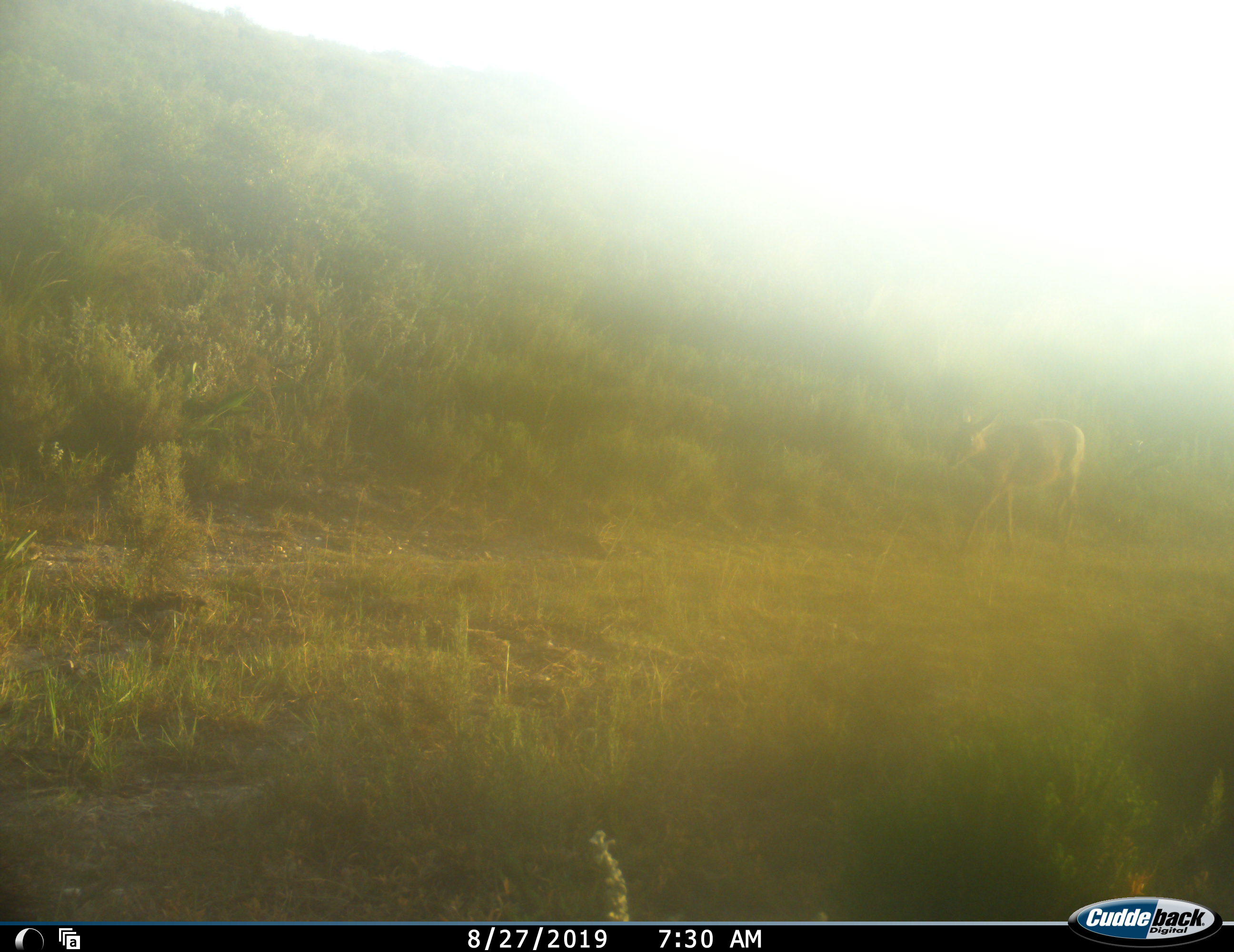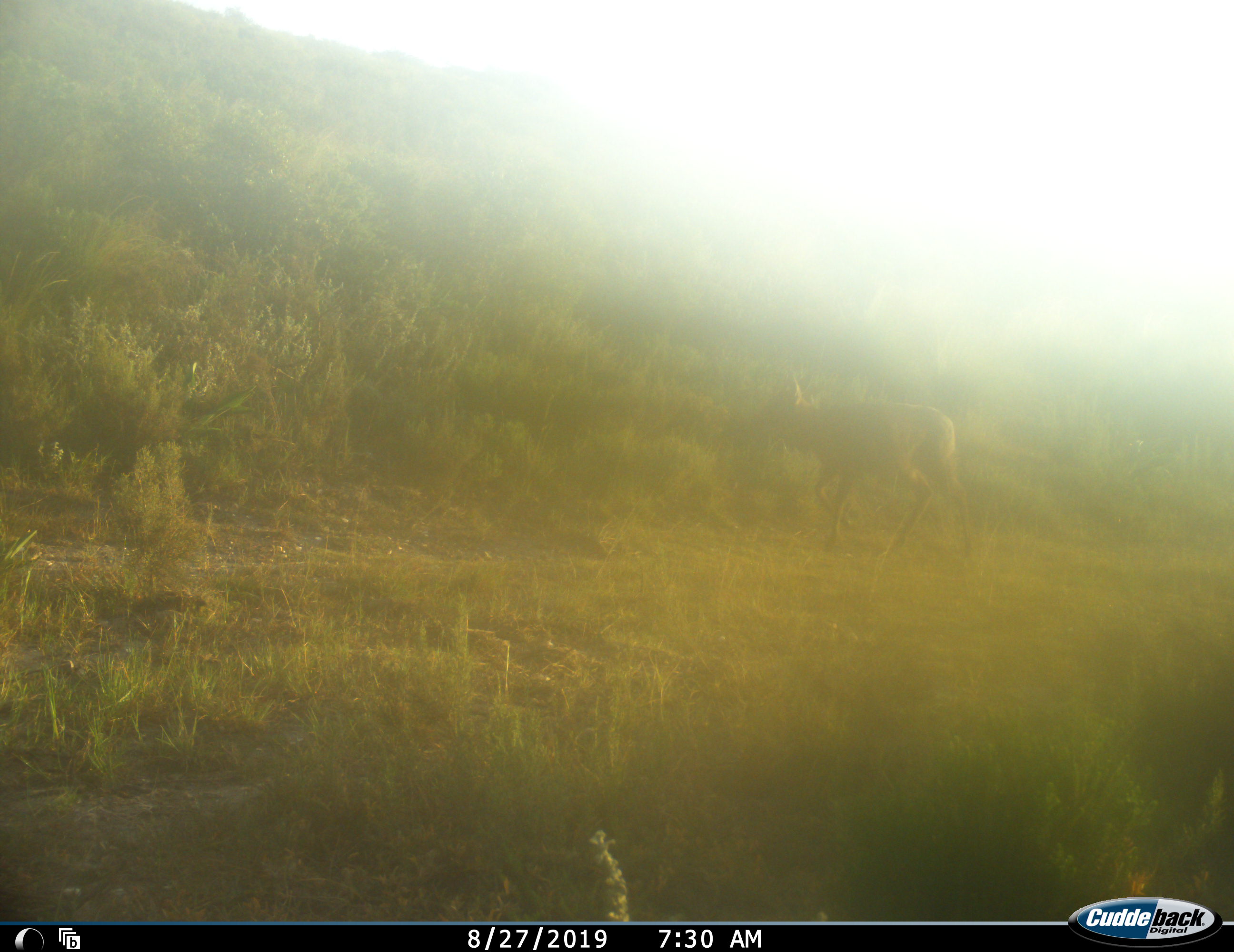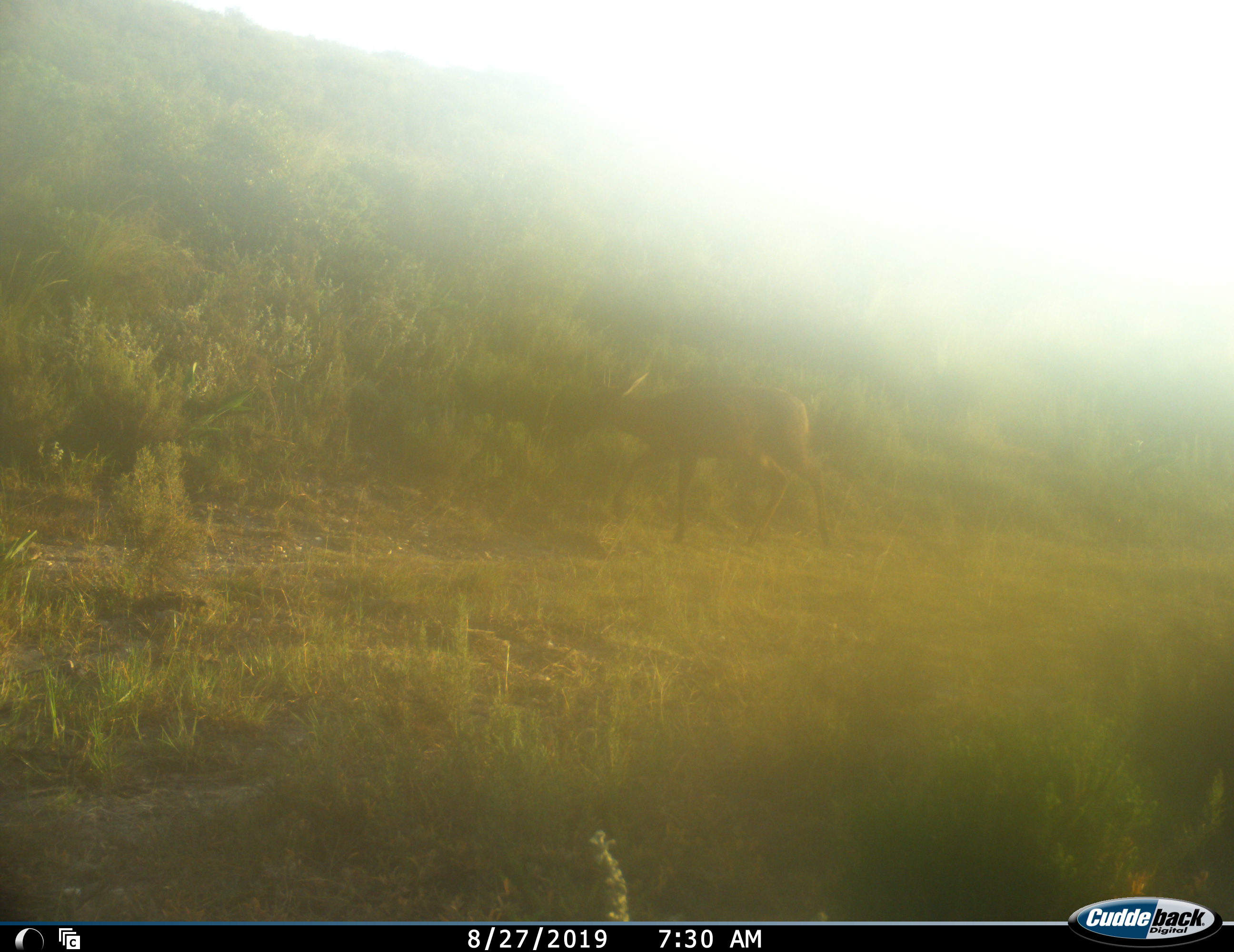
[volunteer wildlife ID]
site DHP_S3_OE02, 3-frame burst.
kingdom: Animalia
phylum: Chordata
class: Mammalia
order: Artiodactyla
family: Bovidae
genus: Raphicerus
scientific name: Raphicerus campestris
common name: steenbok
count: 1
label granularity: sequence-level